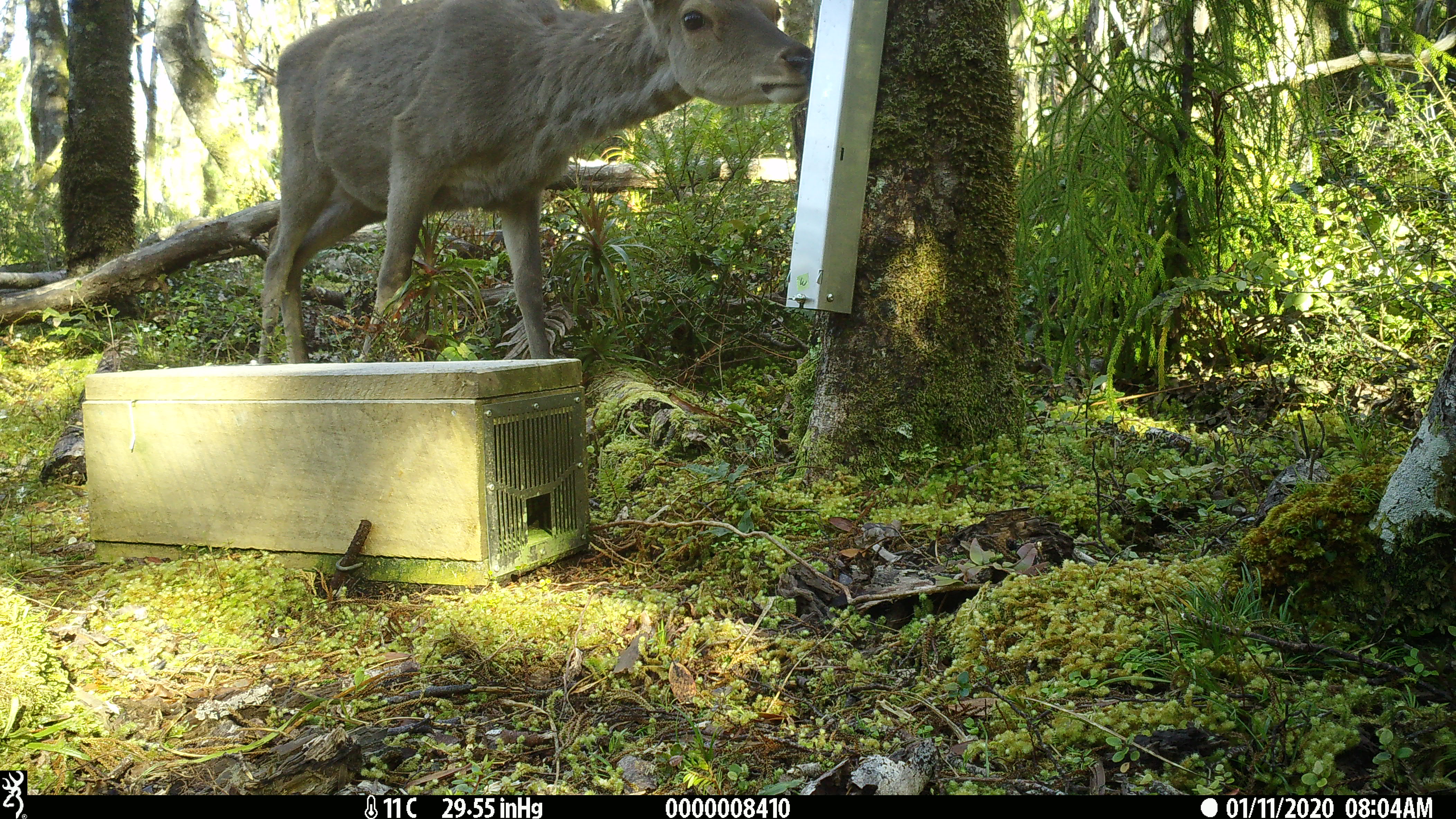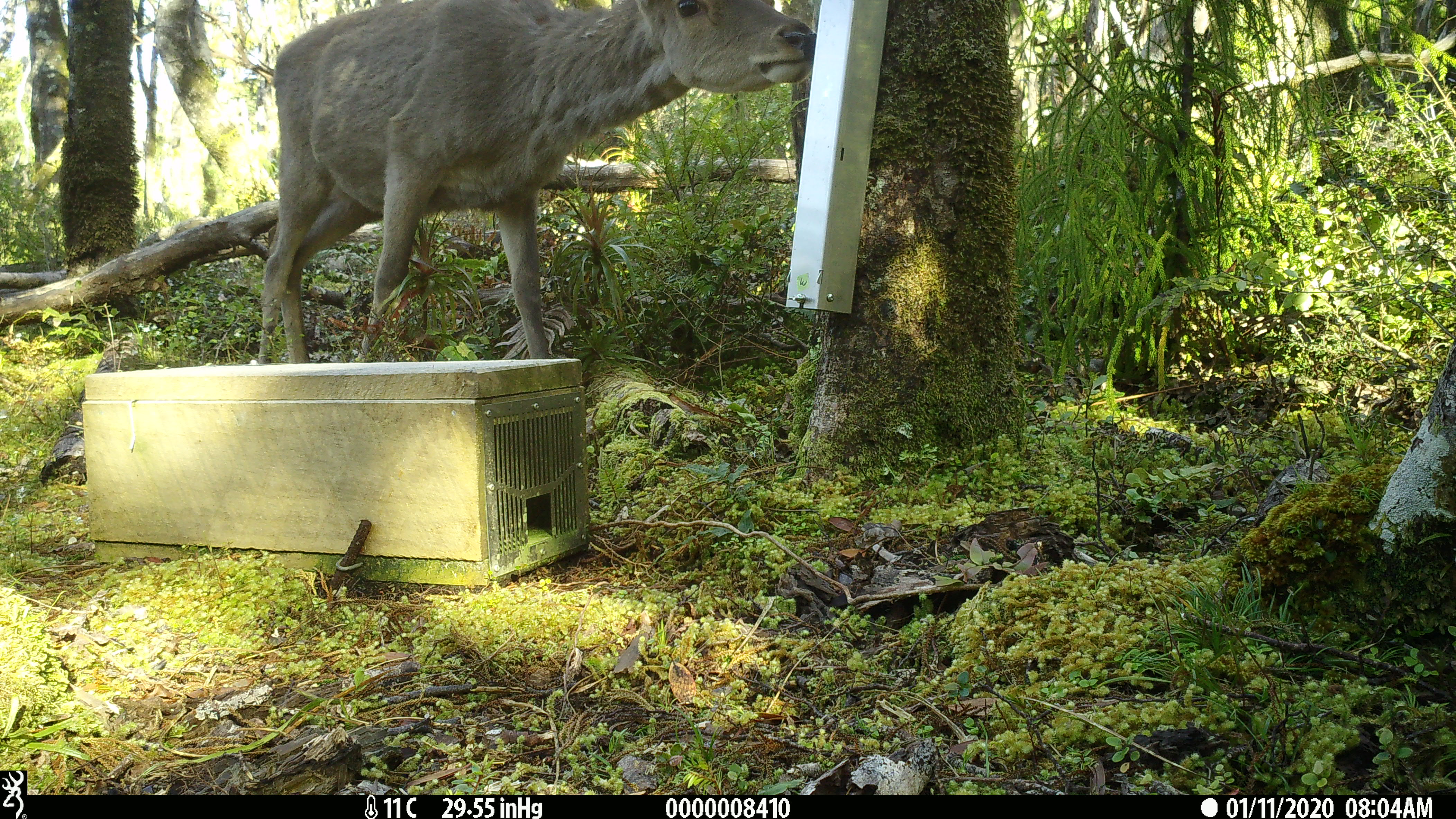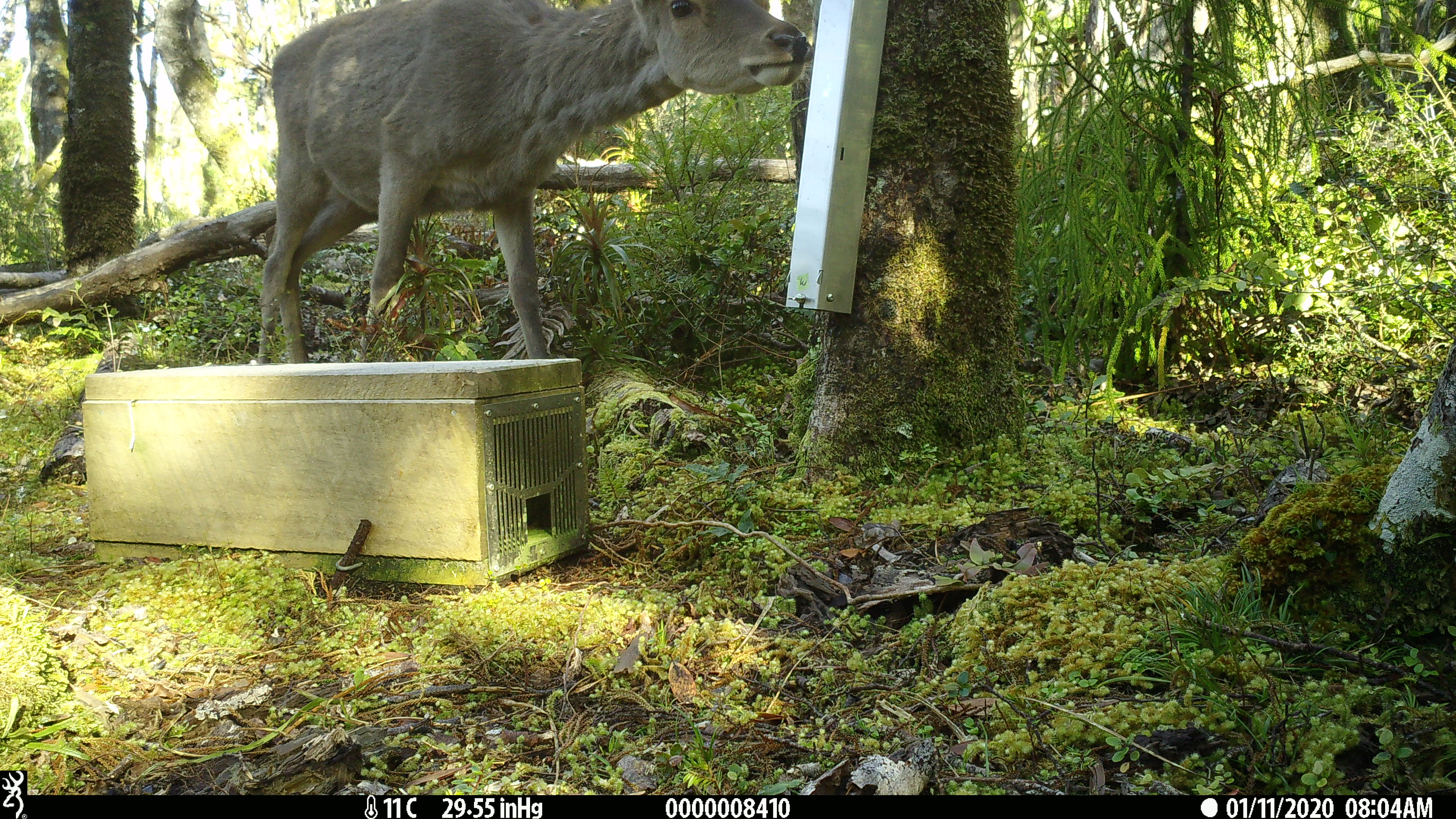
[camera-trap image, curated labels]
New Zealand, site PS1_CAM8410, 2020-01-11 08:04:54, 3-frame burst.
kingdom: Animalia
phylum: Chordata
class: Mammalia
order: Artiodactyla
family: Cervidae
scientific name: Cervidae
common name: deer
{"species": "deer (Cervidae)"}